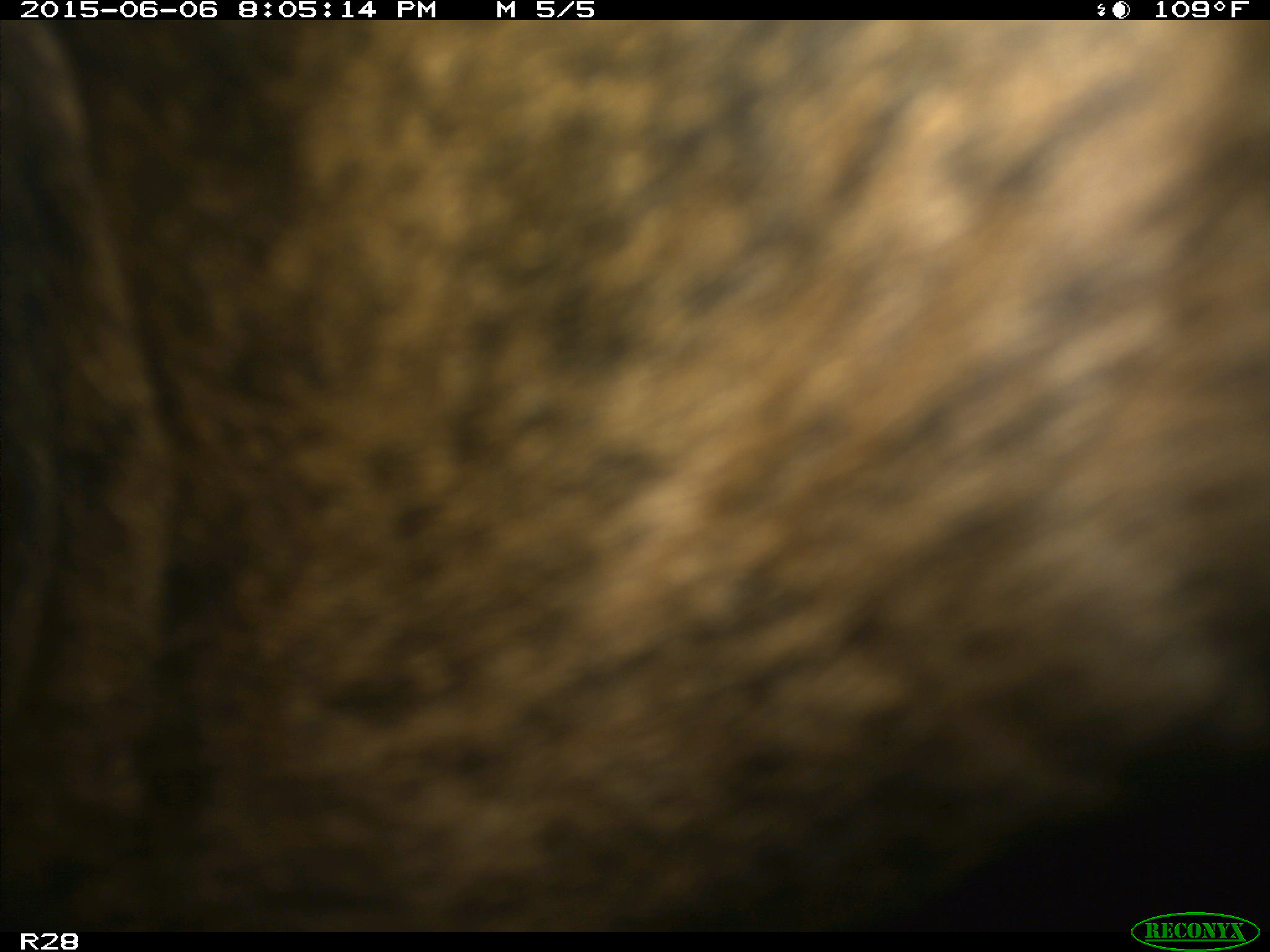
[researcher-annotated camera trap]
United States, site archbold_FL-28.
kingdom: Animalia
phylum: Chordata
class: Mammalia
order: Artiodactyla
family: Bovidae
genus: Bos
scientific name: Bos taurus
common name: domestic cow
Bos taurus (domestic cow).